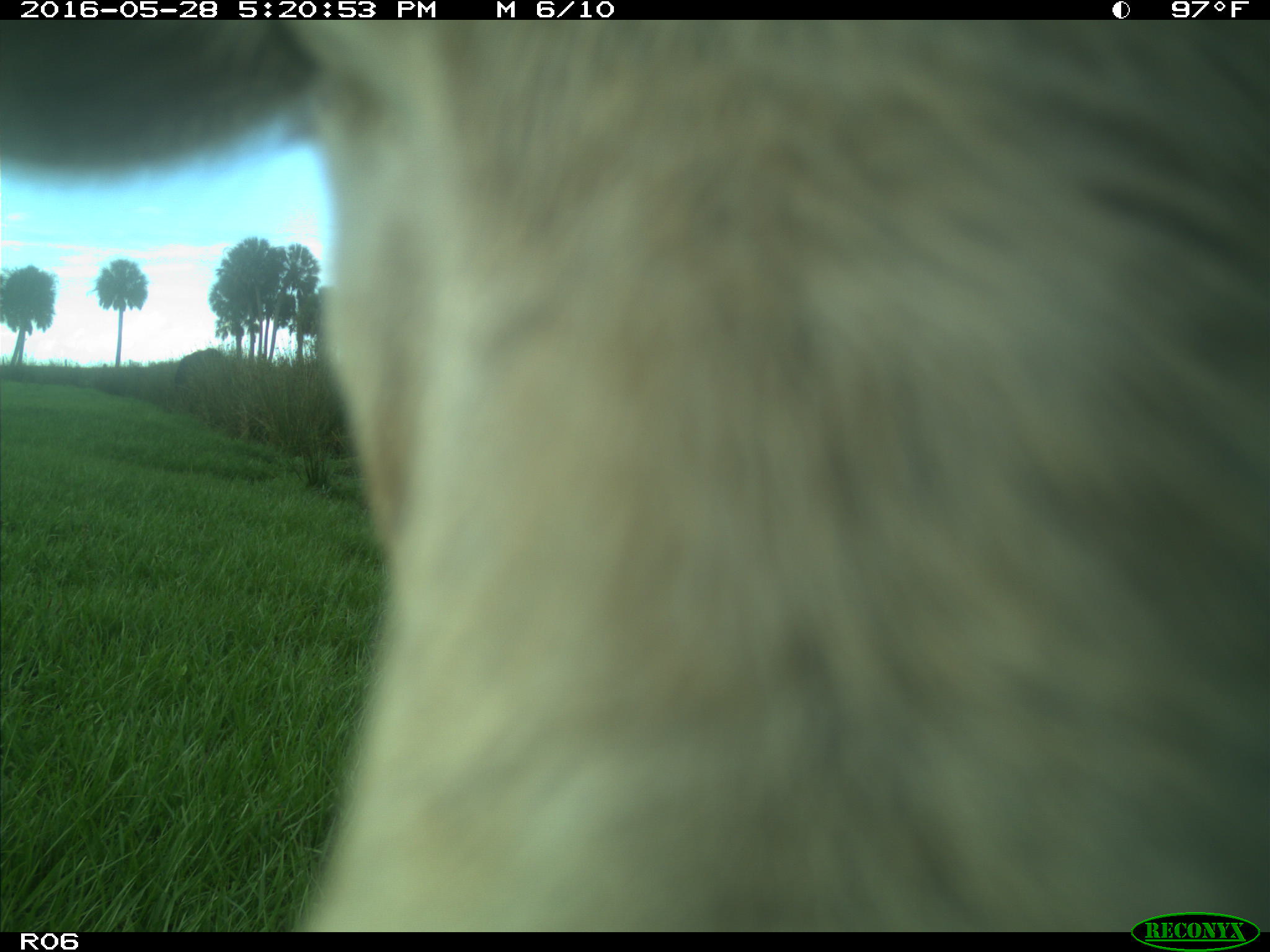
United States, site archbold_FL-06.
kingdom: Animalia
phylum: Chordata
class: Mammalia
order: Artiodactyla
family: Bovidae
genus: Bos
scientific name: Bos taurus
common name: domestic cow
Bos taurus (domestic cow).